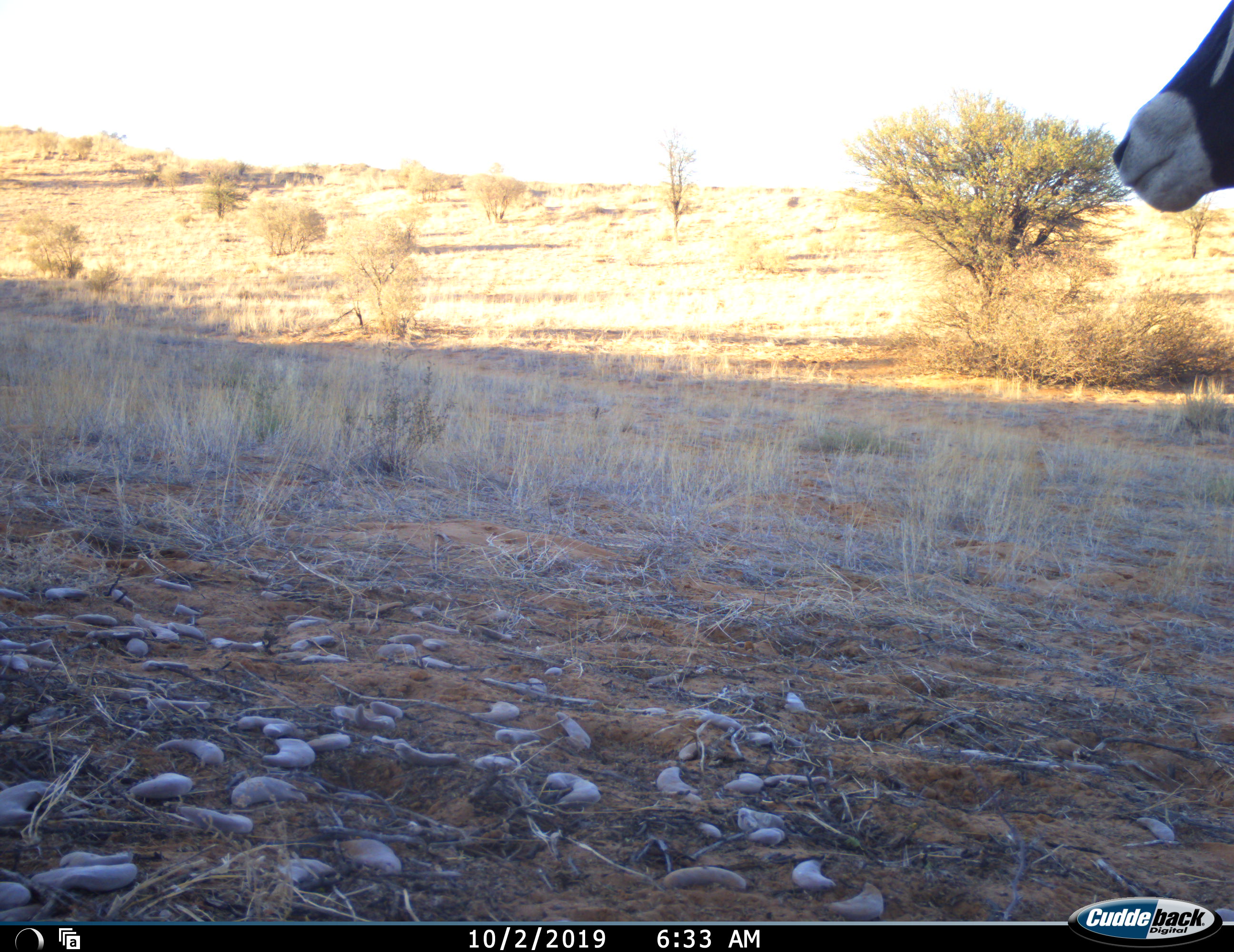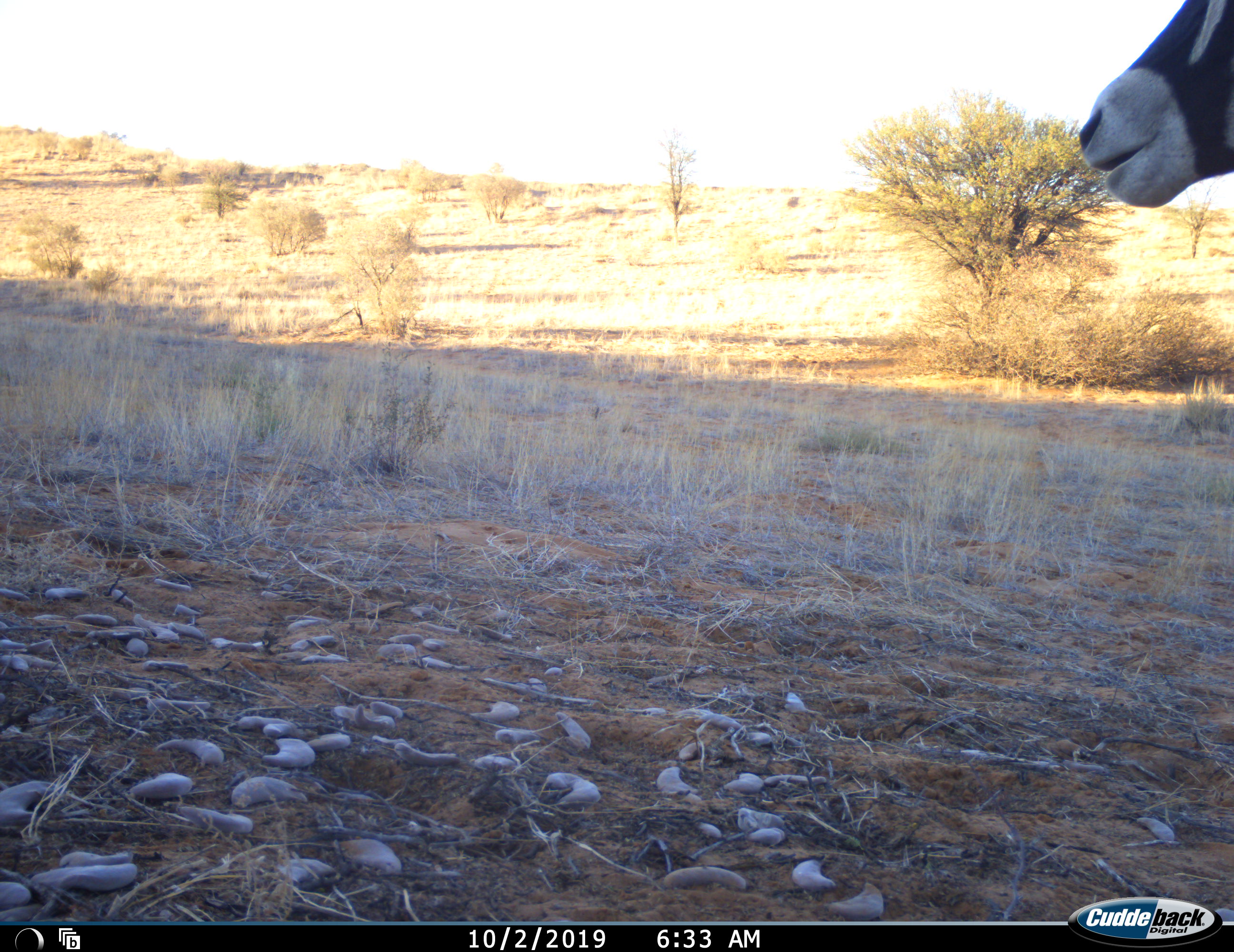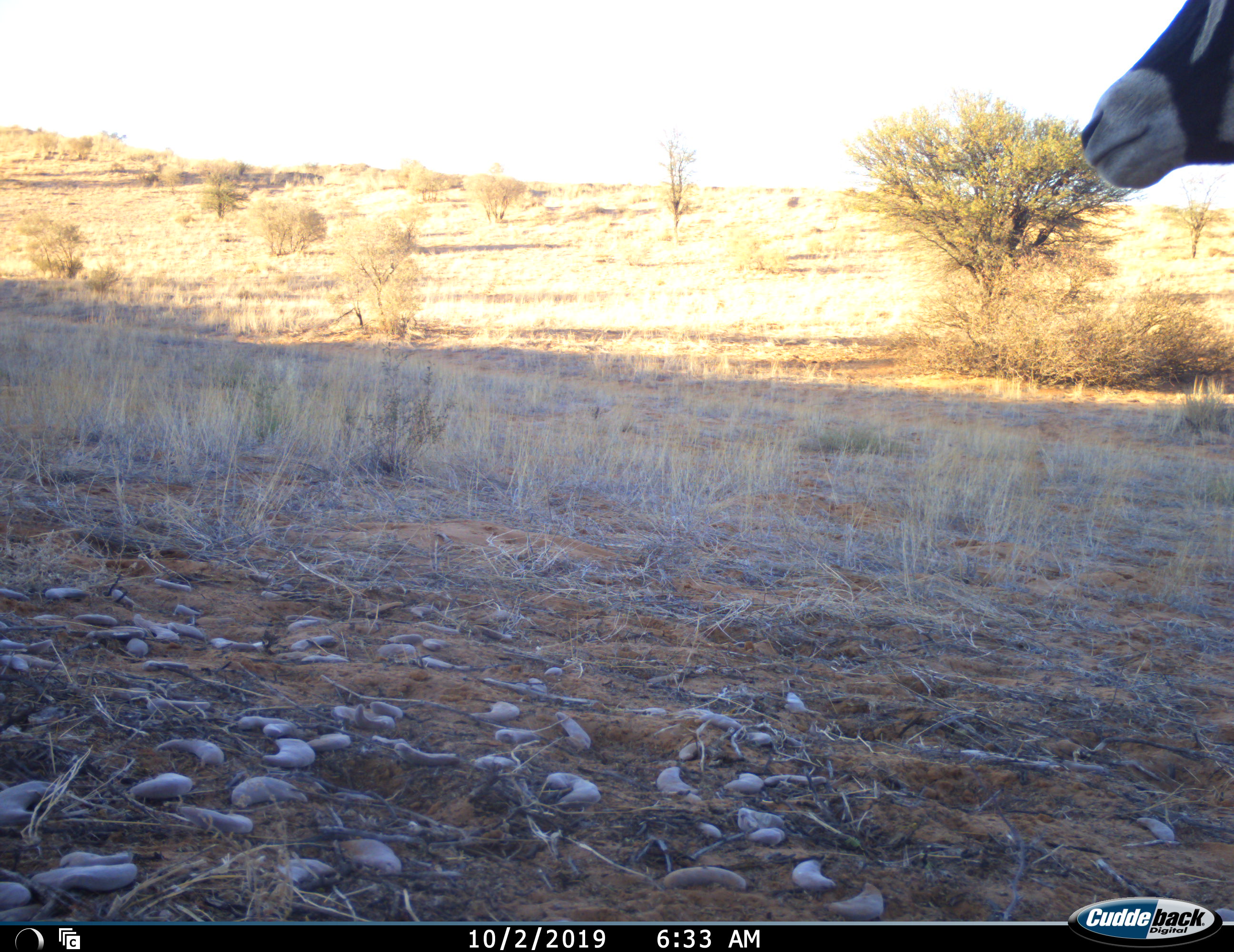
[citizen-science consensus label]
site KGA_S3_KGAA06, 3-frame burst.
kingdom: Animalia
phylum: Chordata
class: Mammalia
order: Artiodactyla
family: Bovidae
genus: Oryx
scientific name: Oryx gazella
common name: gemsbok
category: oryx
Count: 1.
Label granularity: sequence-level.